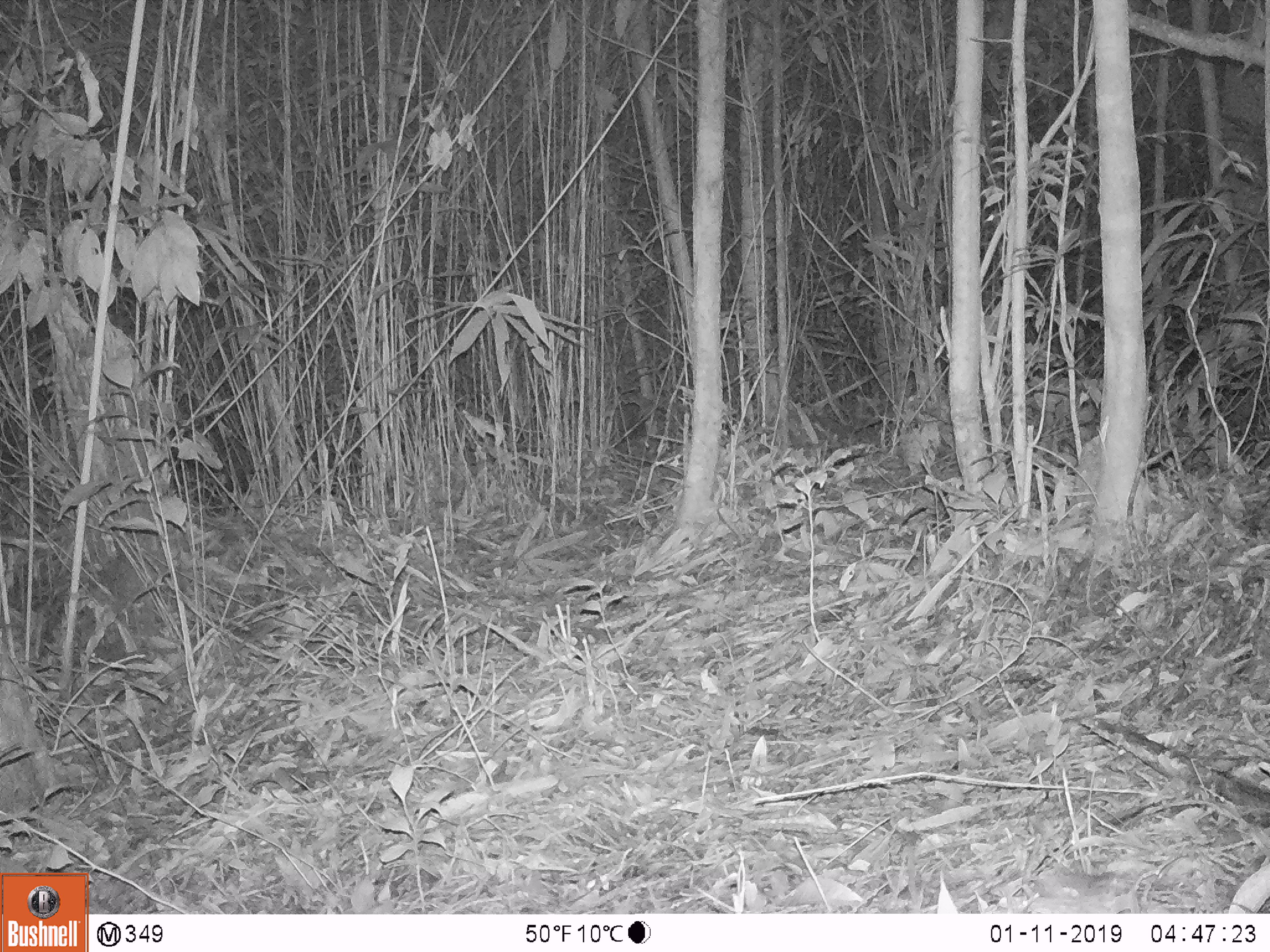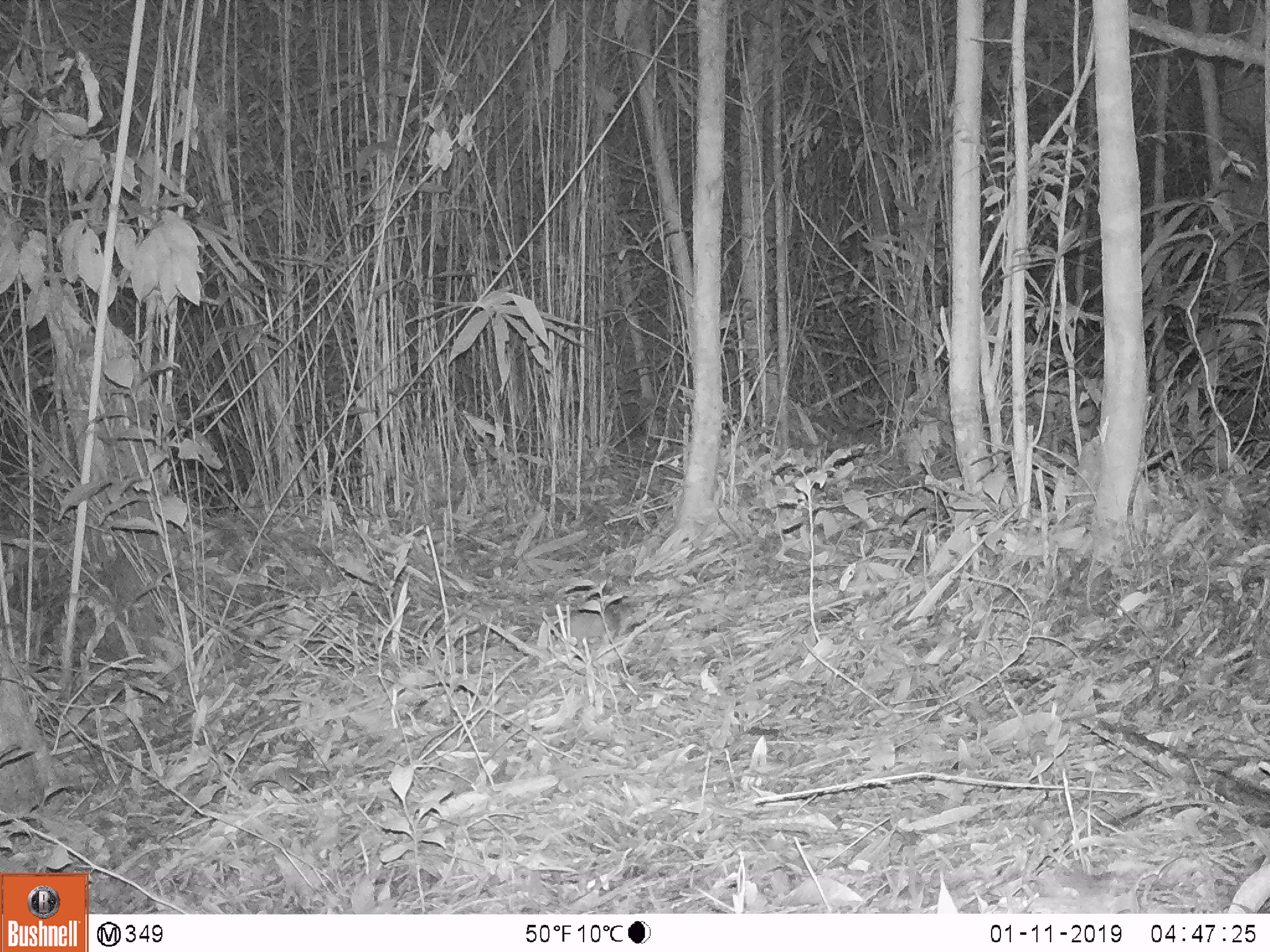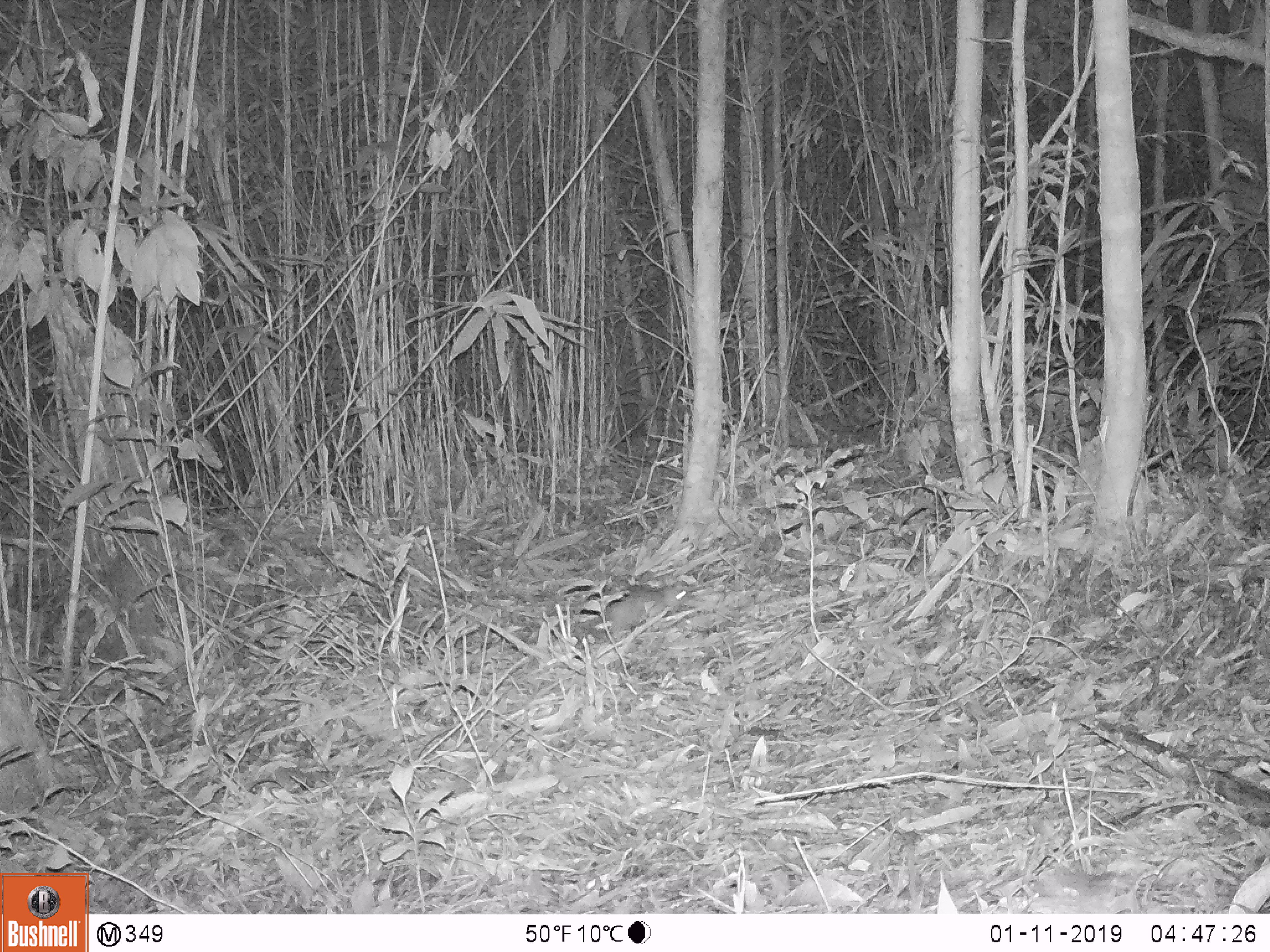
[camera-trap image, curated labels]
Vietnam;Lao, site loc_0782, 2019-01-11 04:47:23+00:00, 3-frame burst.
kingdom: Animalia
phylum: Chordata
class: Mammalia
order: Rodentia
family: Muridae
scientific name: Muridae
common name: old-world mice and rats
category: unidentified murid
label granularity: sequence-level